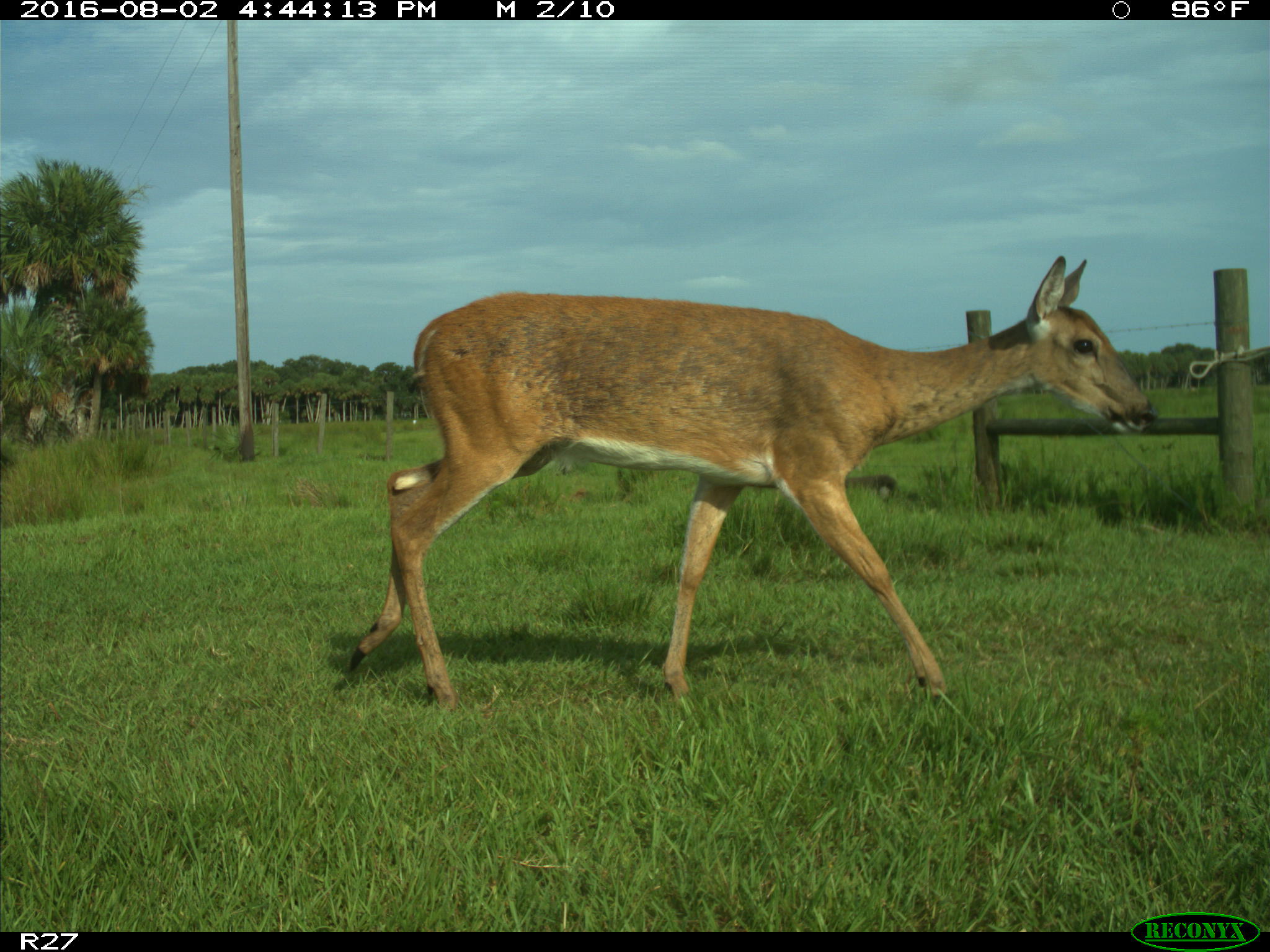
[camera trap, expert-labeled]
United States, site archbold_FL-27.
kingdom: Animalia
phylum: Chordata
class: Mammalia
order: Artiodactyla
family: Cervidae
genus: Odocoileus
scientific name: Odocoileus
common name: deer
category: unidentified deer